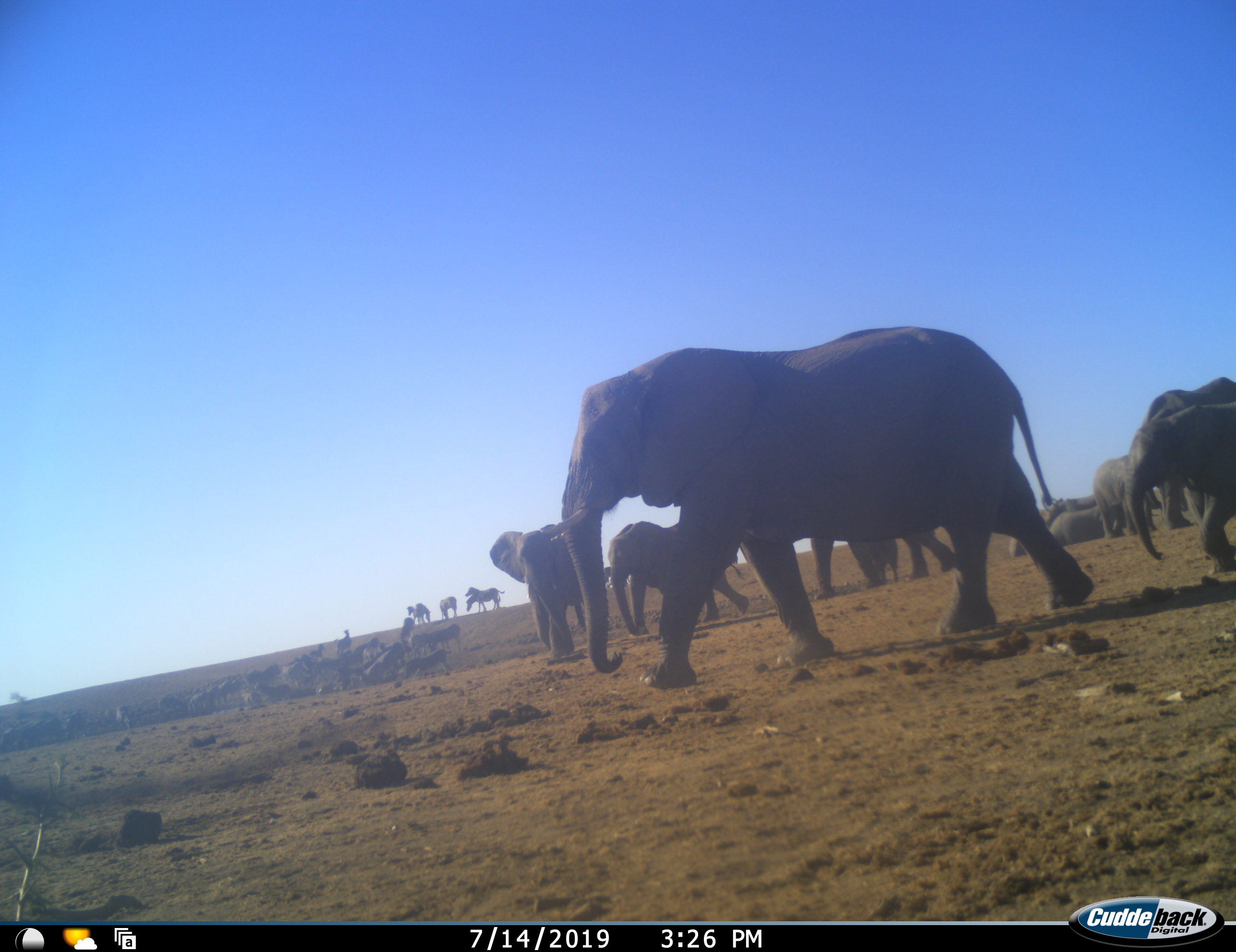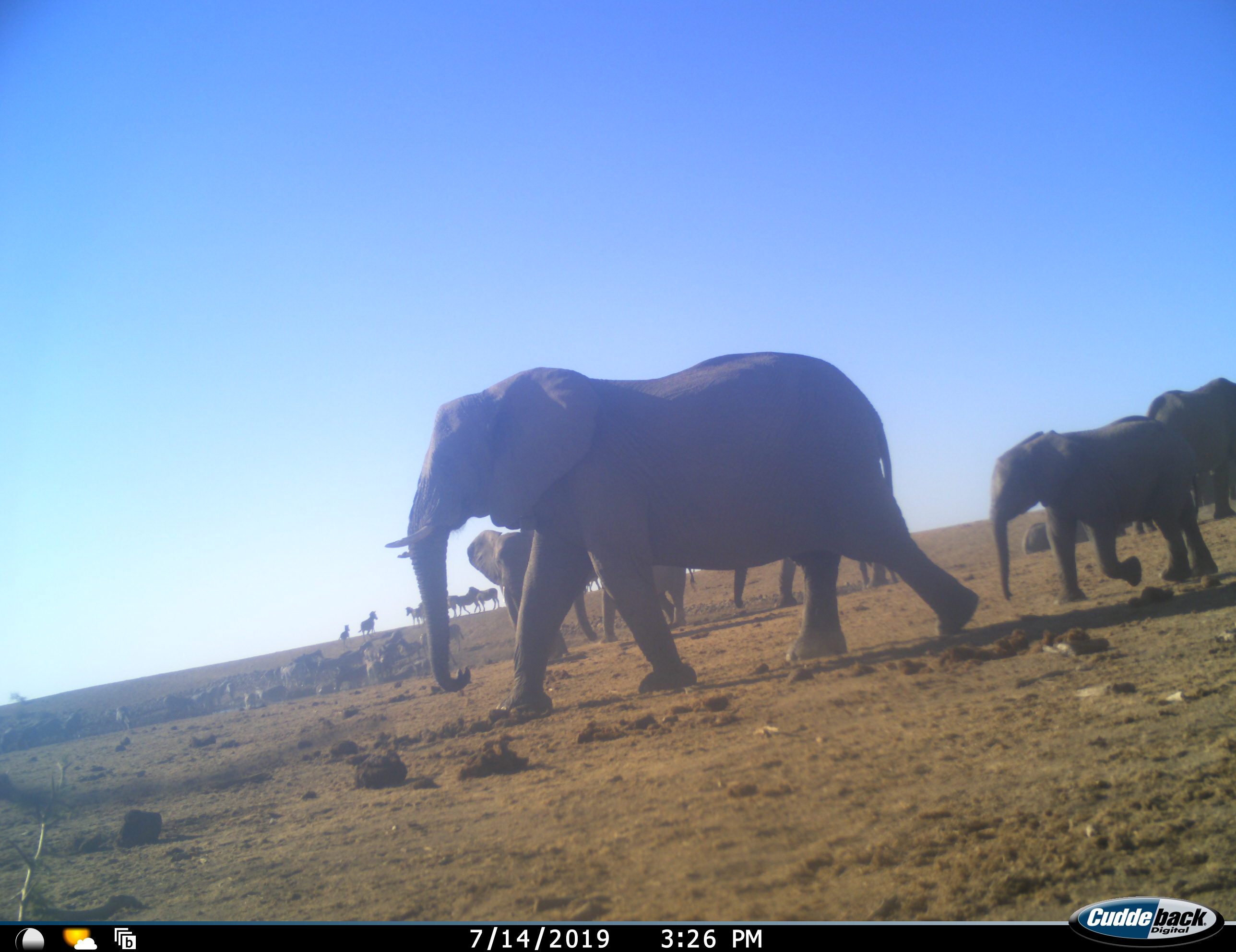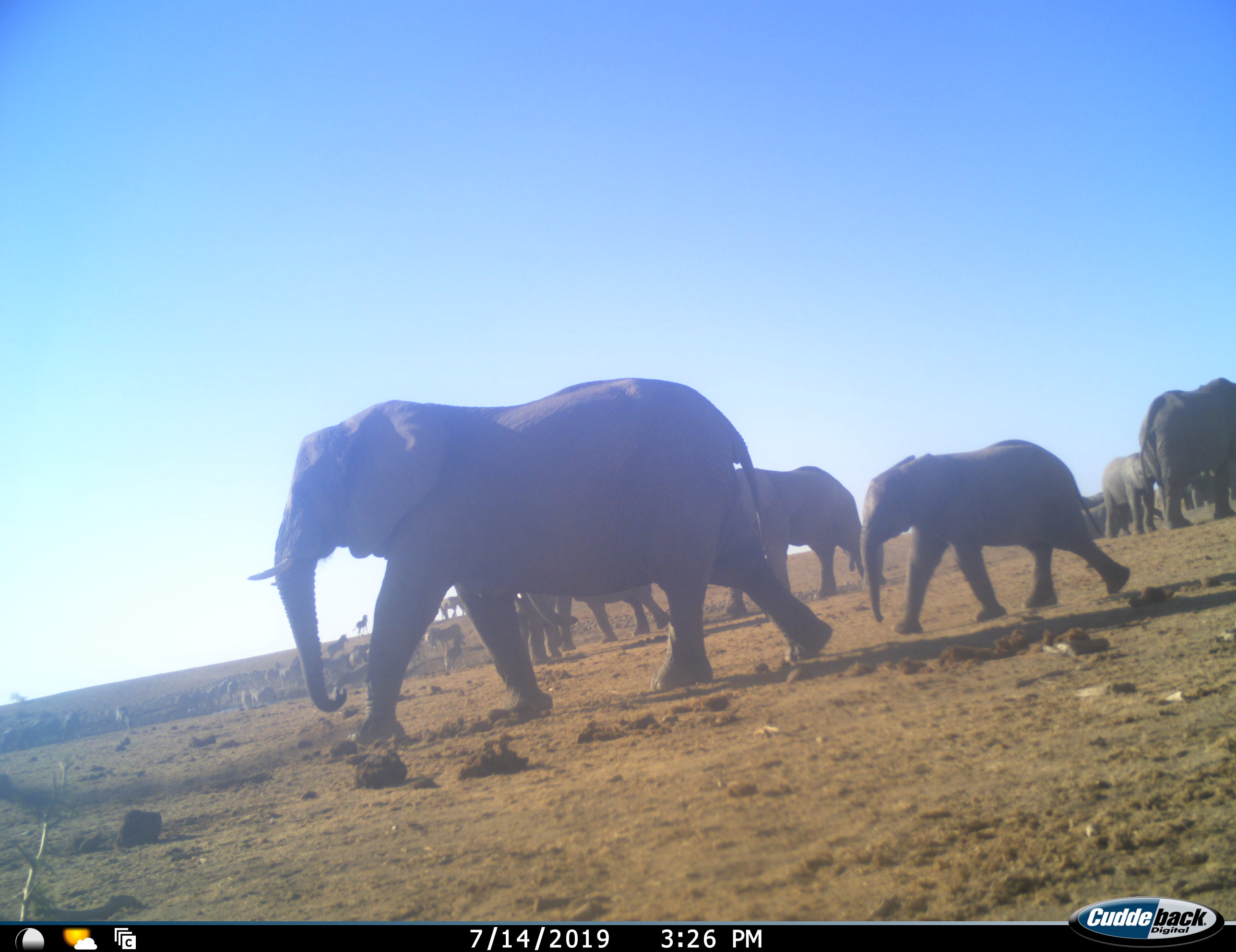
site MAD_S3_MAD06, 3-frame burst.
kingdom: Animalia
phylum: Chordata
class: Mammalia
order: Proboscidea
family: Elephantidae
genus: Loxodonta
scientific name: Loxodonta africana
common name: african bush elephant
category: elephant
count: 10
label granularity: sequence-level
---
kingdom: Animalia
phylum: Chordata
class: Mammalia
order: Perissodactyla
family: Equidae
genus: Equus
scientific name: Equus quagga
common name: plains zebra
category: zebraplains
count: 11-50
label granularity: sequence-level